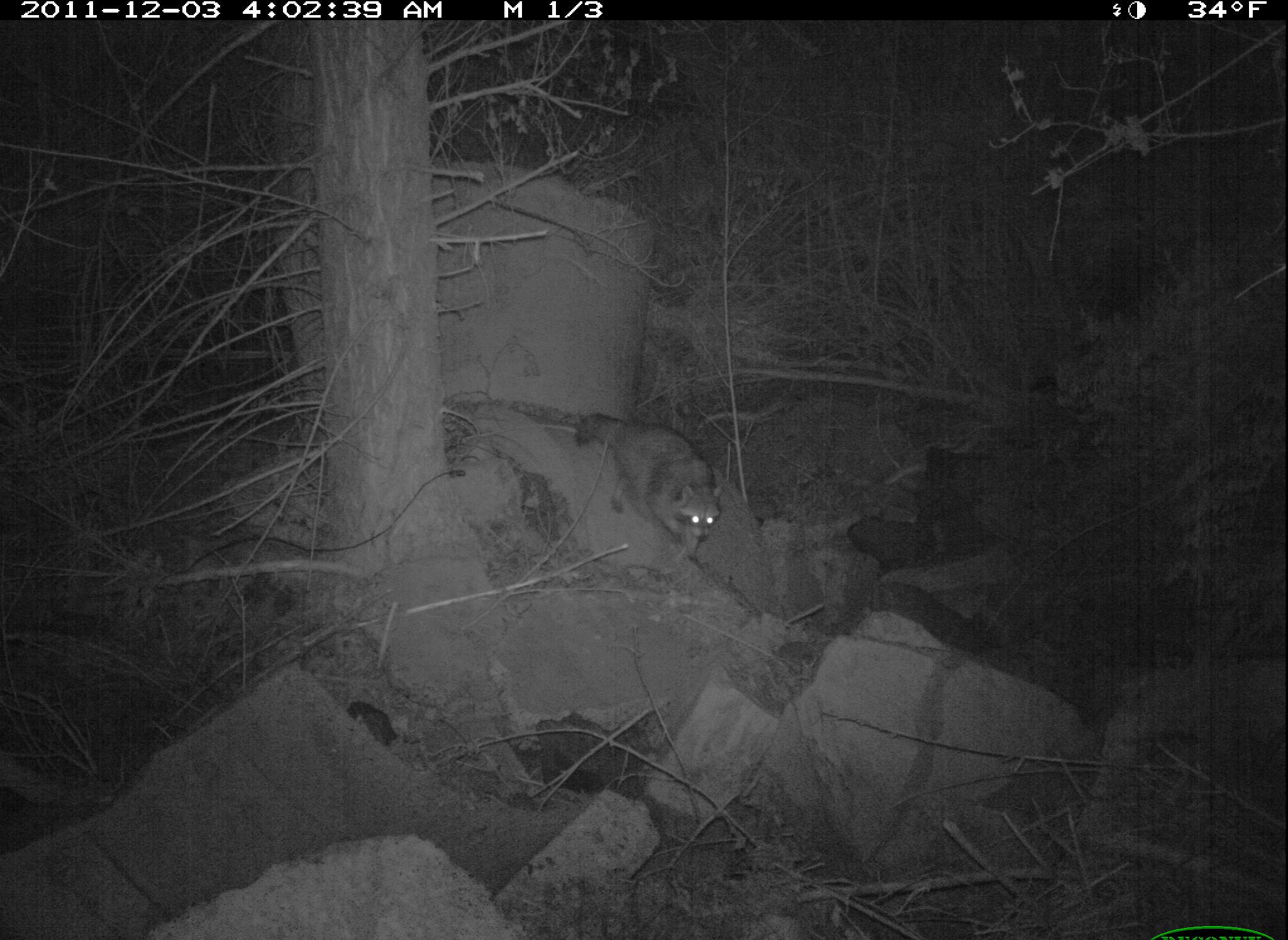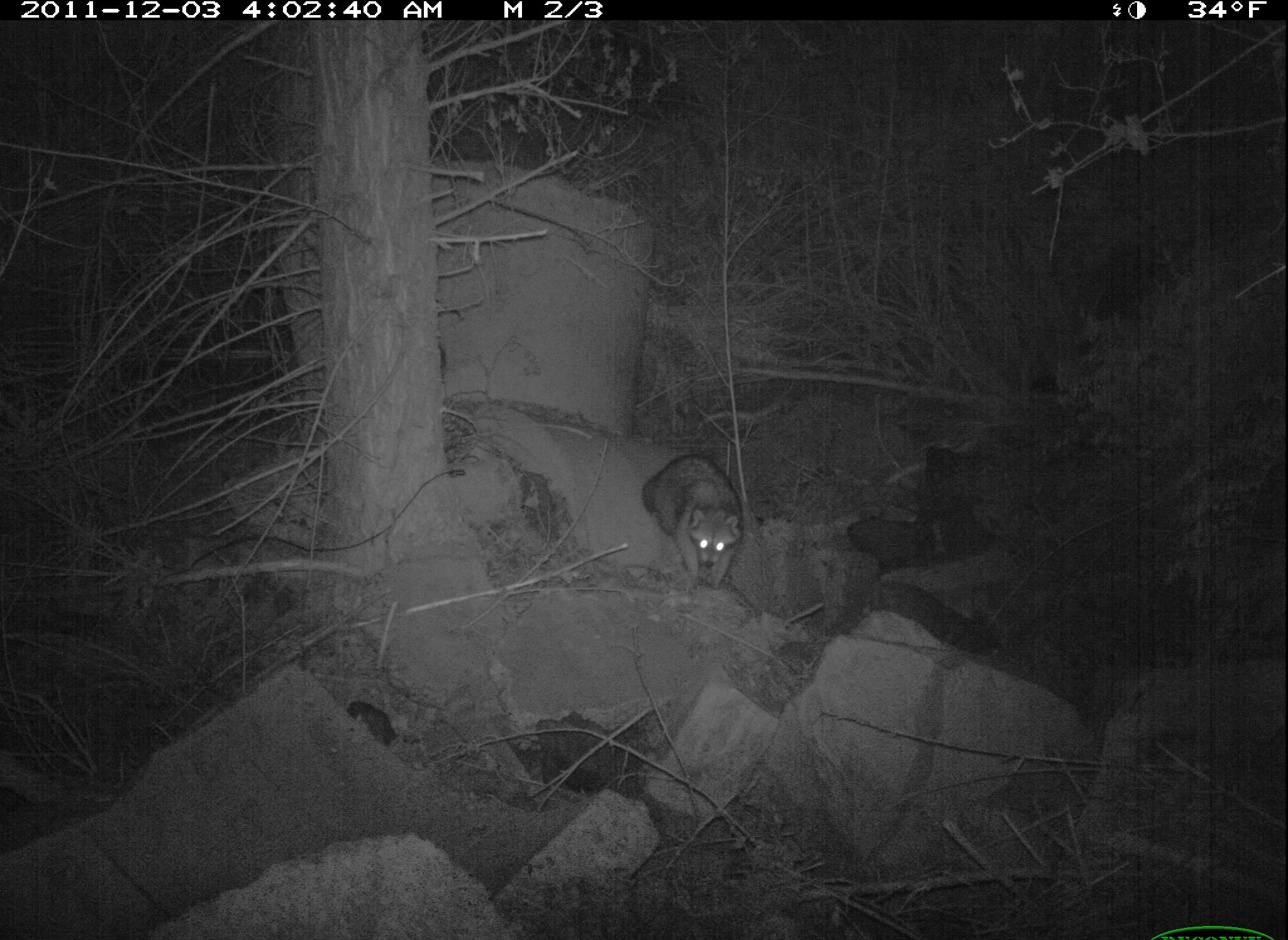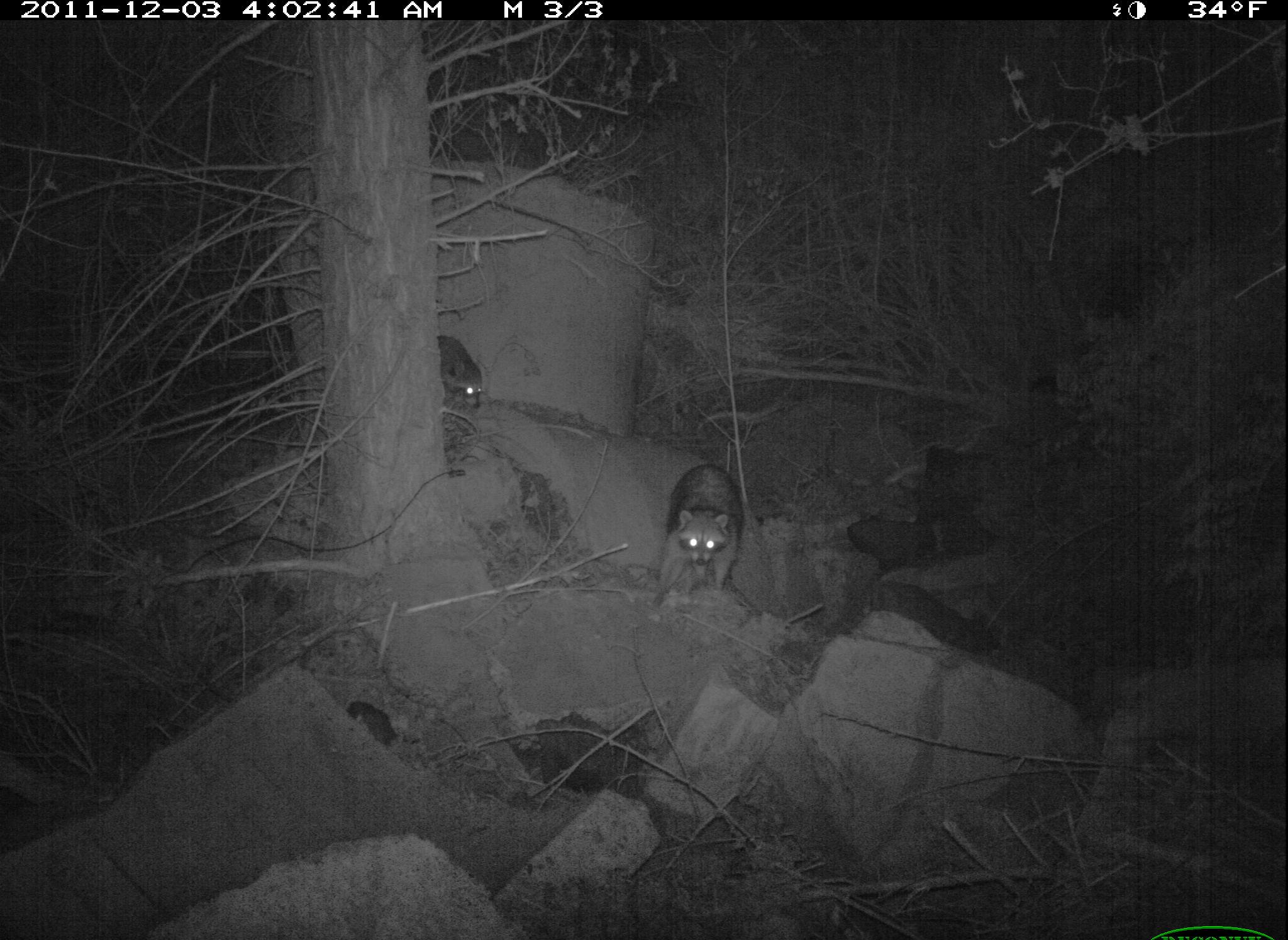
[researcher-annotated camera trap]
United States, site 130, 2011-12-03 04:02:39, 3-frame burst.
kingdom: Animalia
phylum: Chordata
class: Mammalia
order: Carnivora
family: Procyonidae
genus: Procyon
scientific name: Procyon lotor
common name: raccoon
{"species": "raccoon (Procyon lotor)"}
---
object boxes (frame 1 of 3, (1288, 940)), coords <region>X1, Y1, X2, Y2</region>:
raccoon: <region>544, 393, 726, 561</region>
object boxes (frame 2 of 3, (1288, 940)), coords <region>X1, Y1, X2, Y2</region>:
raccoon: <region>628, 428, 770, 604</region>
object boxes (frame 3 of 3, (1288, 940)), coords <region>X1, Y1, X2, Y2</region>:
raccoon: <region>628, 445, 784, 648</region>; <region>430, 308, 493, 433</region>